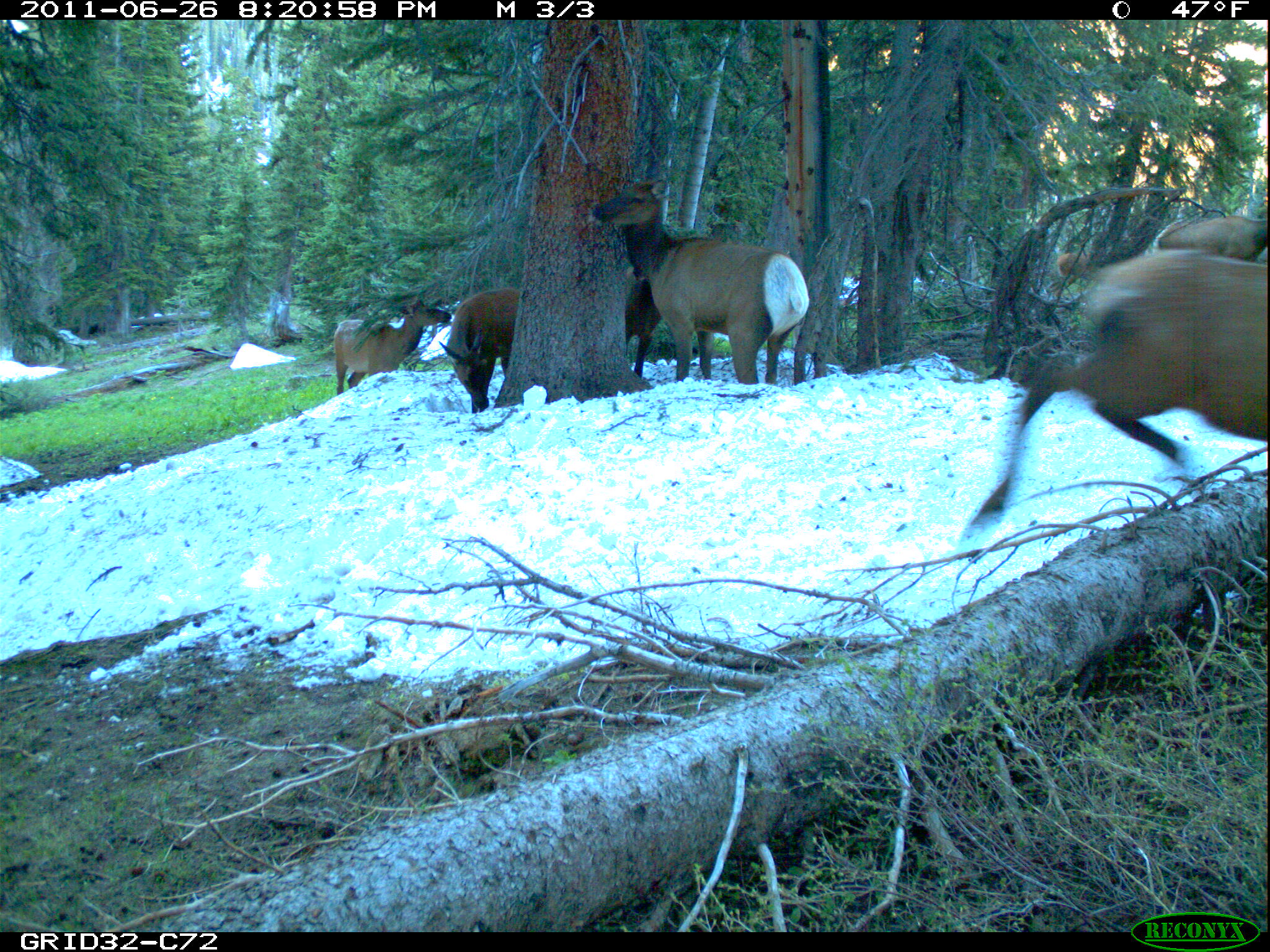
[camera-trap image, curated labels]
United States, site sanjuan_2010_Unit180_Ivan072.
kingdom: Animalia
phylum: Chordata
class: Mammalia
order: Artiodactyla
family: Cervidae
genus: Cervus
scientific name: Cervus elaphus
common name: red deer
Cervus elaphus (red deer).